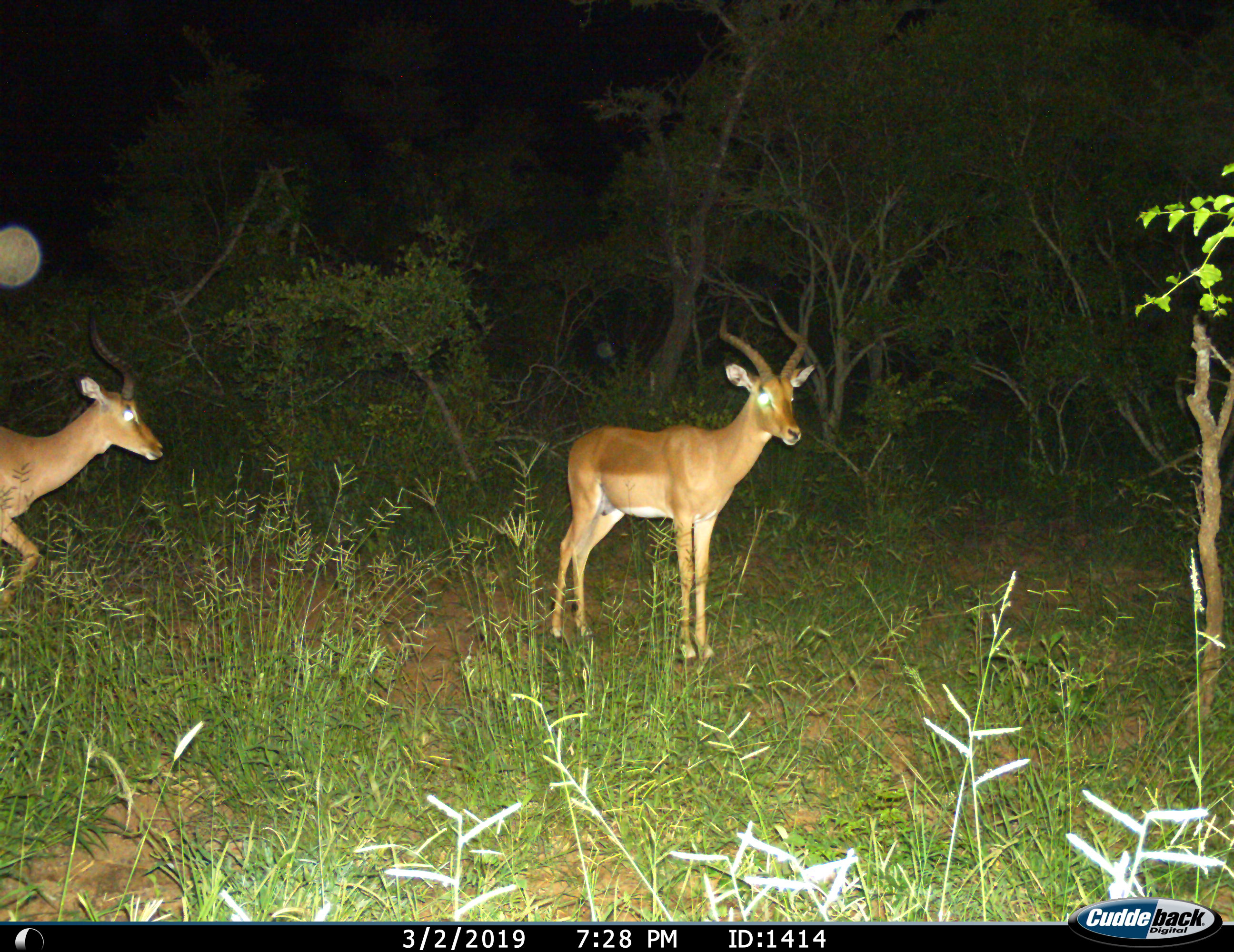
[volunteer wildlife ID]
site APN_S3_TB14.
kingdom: Animalia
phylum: Chordata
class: Mammalia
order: Artiodactyla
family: Bovidae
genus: Aepyceros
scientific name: Aepyceros melampus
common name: impala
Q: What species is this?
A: Impala (Aepyceros melampus).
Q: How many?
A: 2.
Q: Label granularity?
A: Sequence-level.